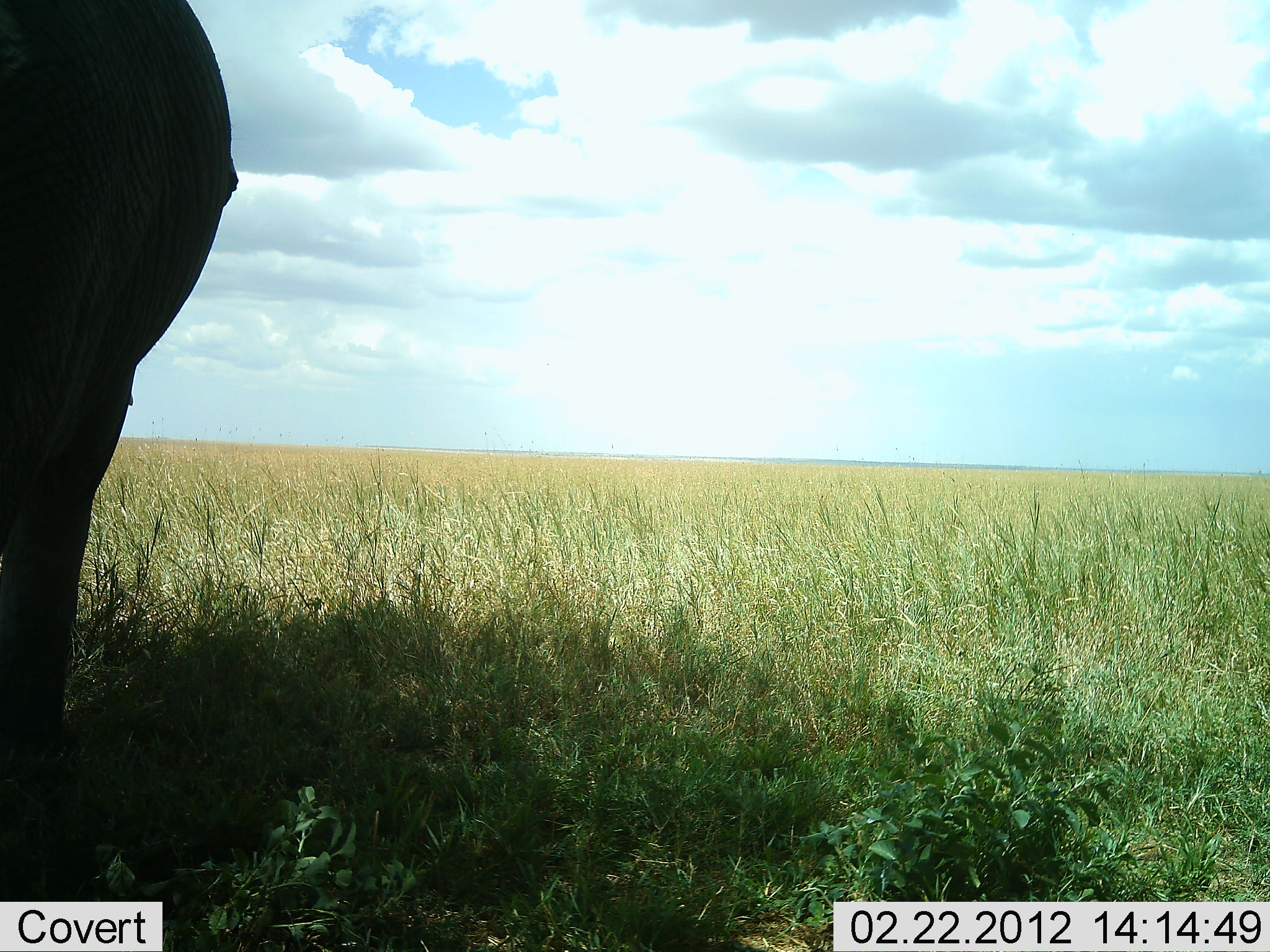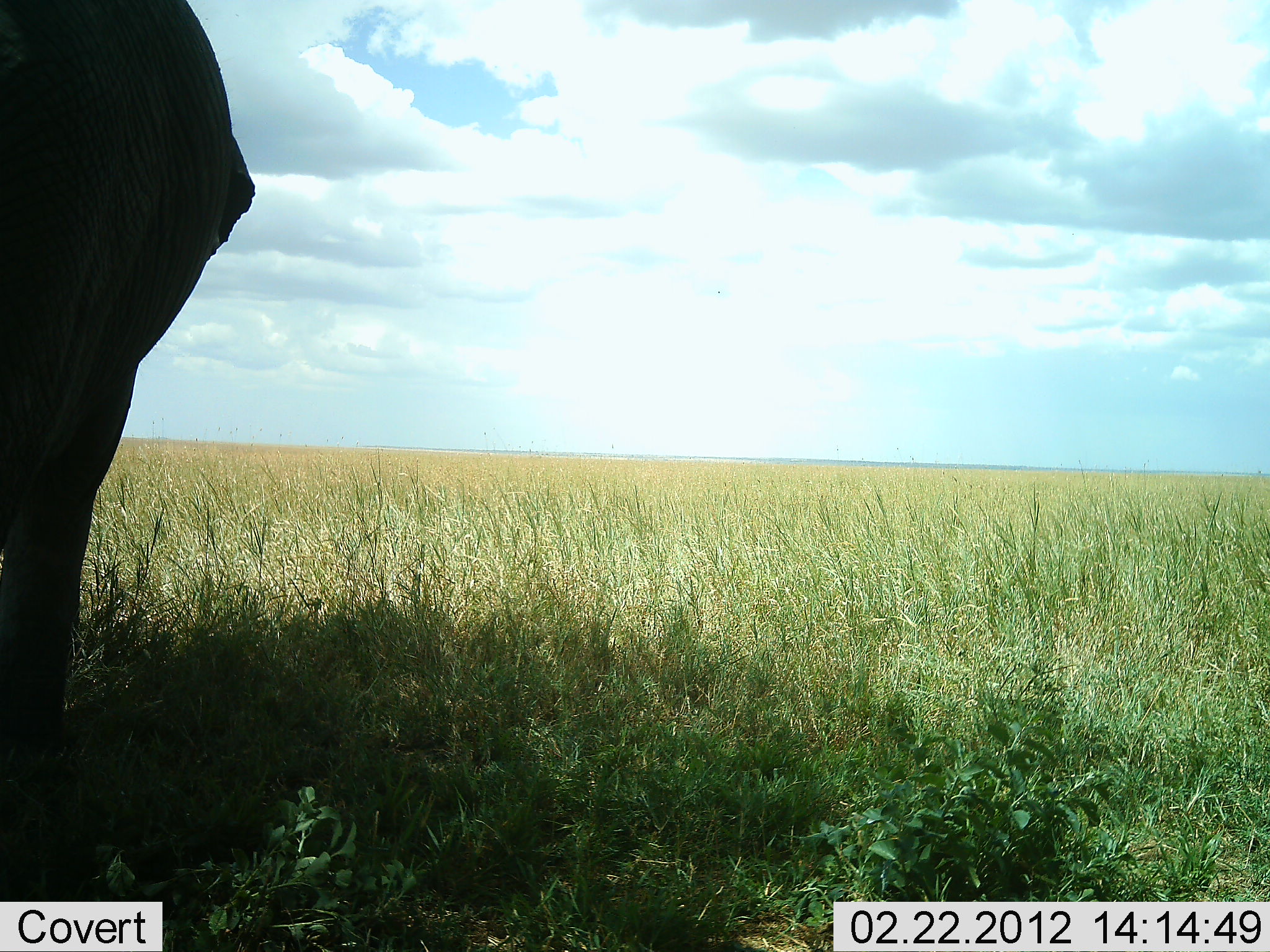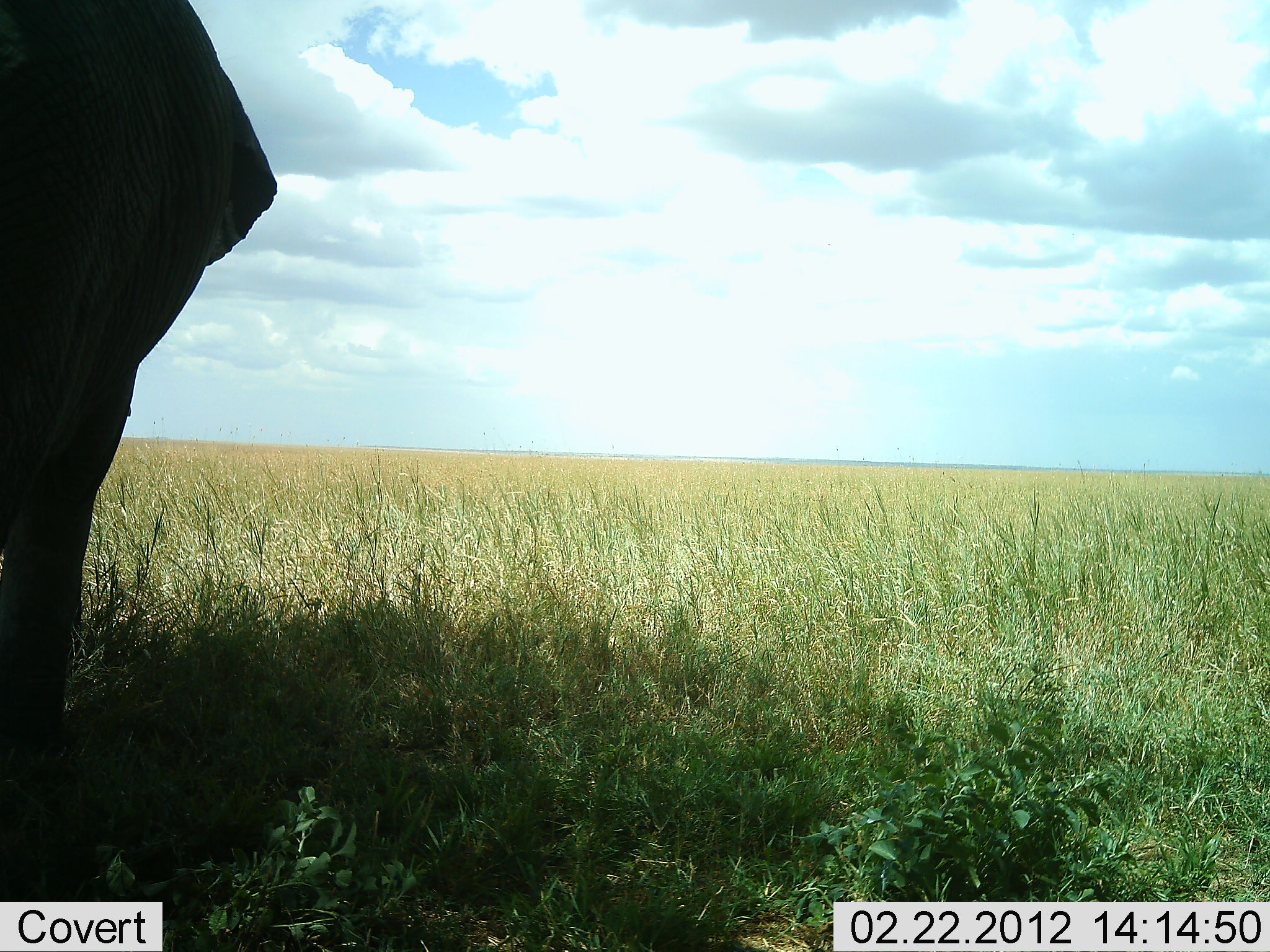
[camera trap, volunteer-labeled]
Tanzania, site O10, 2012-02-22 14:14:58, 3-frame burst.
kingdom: Animalia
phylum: Chordata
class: Mammalia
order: Proboscidea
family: Elephantidae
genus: Loxodonta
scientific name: Loxodonta africana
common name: african bush elephant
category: elephant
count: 1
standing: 100%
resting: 0%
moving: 0%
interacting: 0%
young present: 0%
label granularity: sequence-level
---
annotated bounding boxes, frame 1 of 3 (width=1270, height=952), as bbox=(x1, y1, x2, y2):
animal: bbox=(0, 0, 239, 758)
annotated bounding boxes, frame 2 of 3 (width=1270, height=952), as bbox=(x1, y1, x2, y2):
animal: bbox=(0, 0, 255, 767)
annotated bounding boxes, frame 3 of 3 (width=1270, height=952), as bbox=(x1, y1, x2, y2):
animal: bbox=(0, 0, 280, 790)